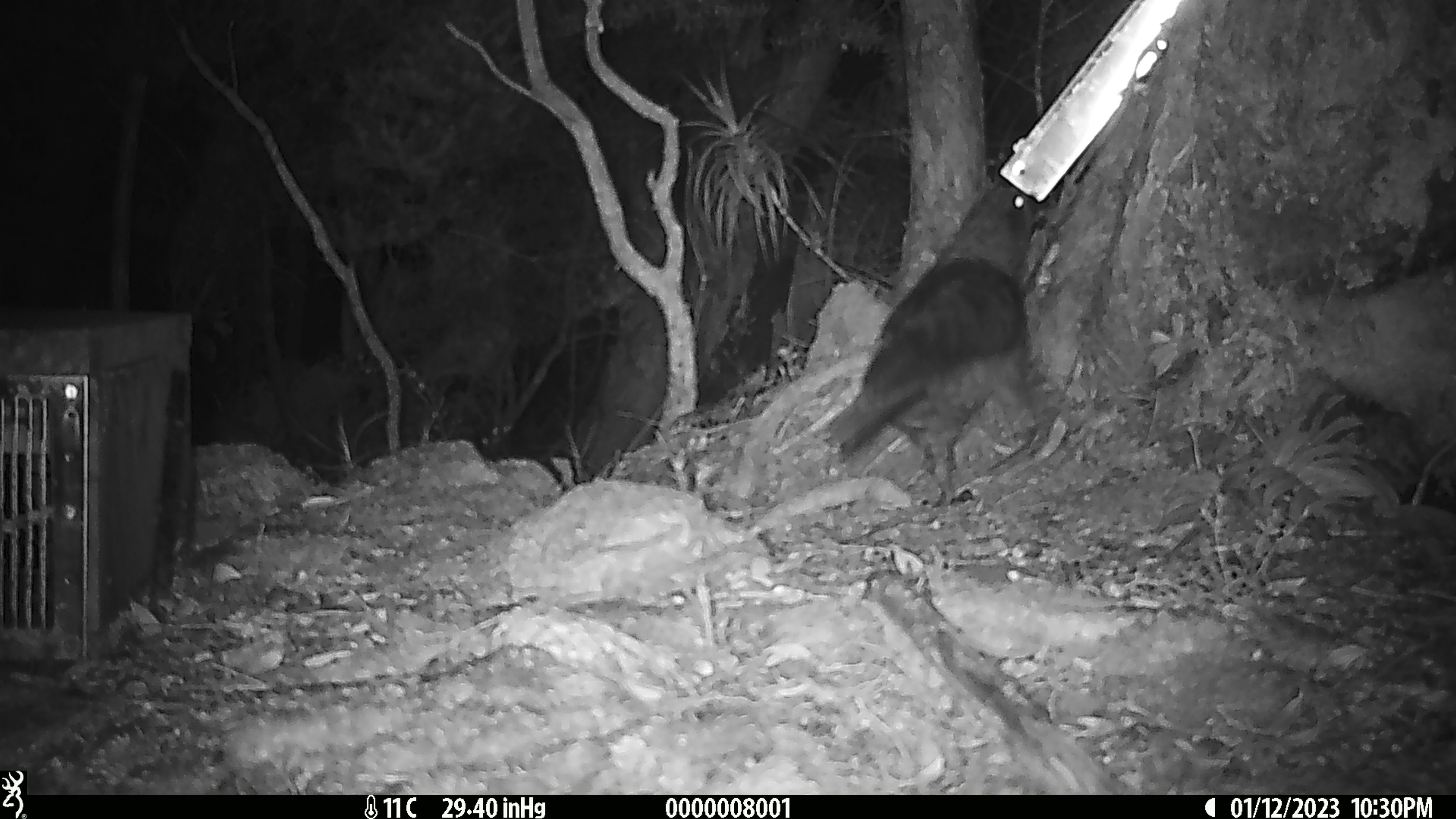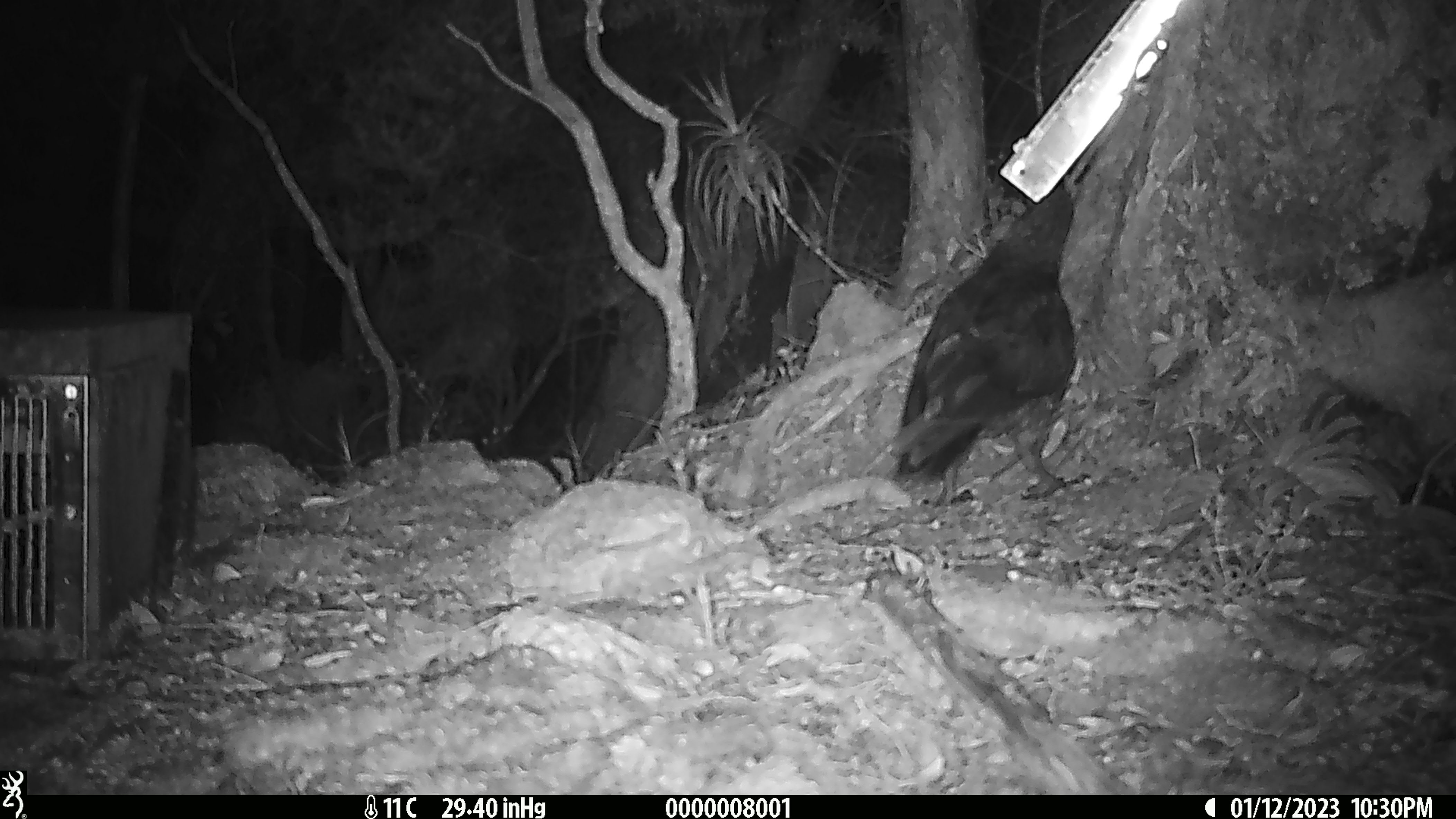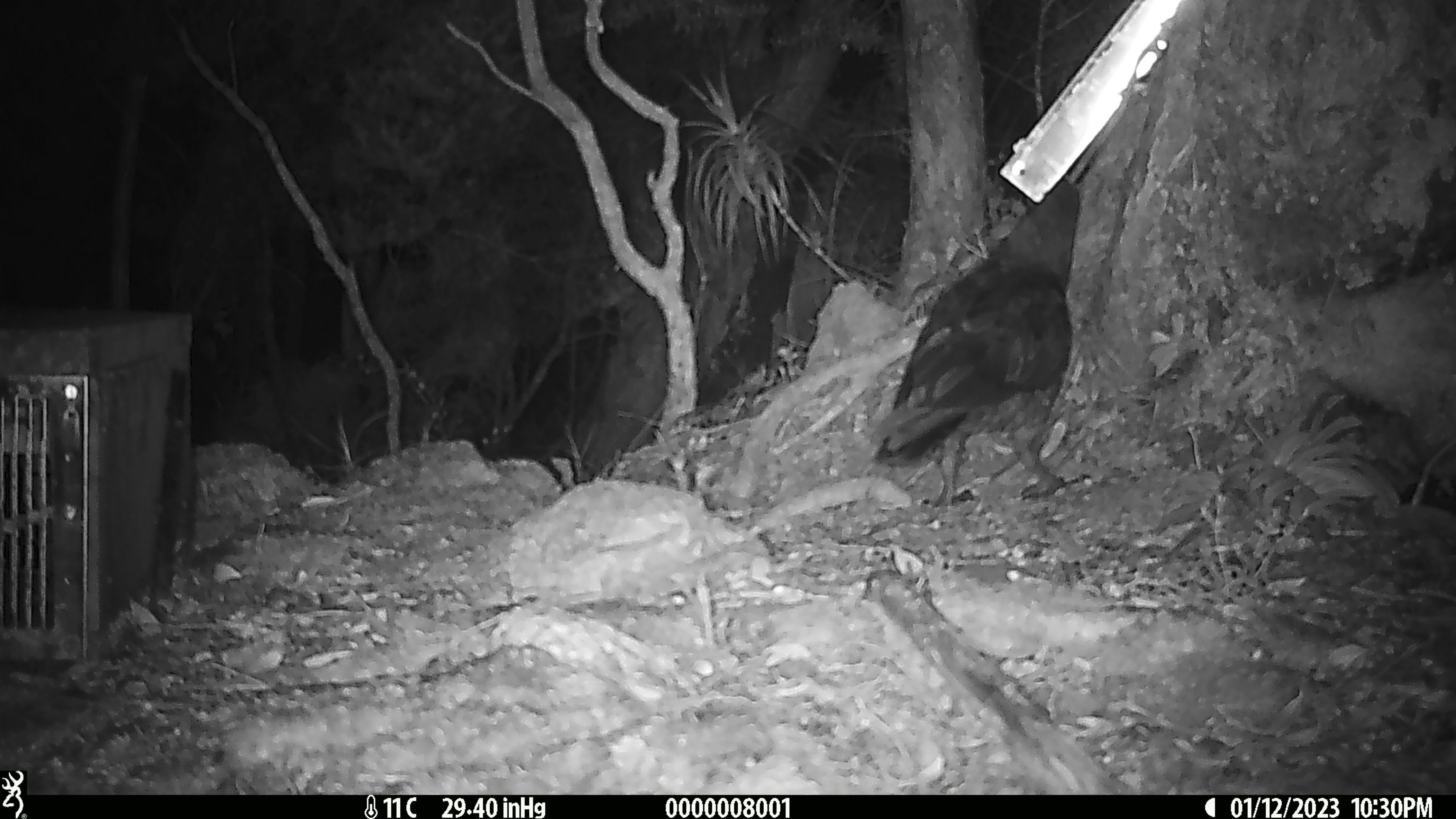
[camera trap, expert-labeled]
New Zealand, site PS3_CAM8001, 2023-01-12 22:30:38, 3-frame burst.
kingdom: Animalia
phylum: Chordata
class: Aves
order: Psittaciformes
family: Strigopidae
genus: Nestor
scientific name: Nestor notabilis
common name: kea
Kea (Nestor notabilis).